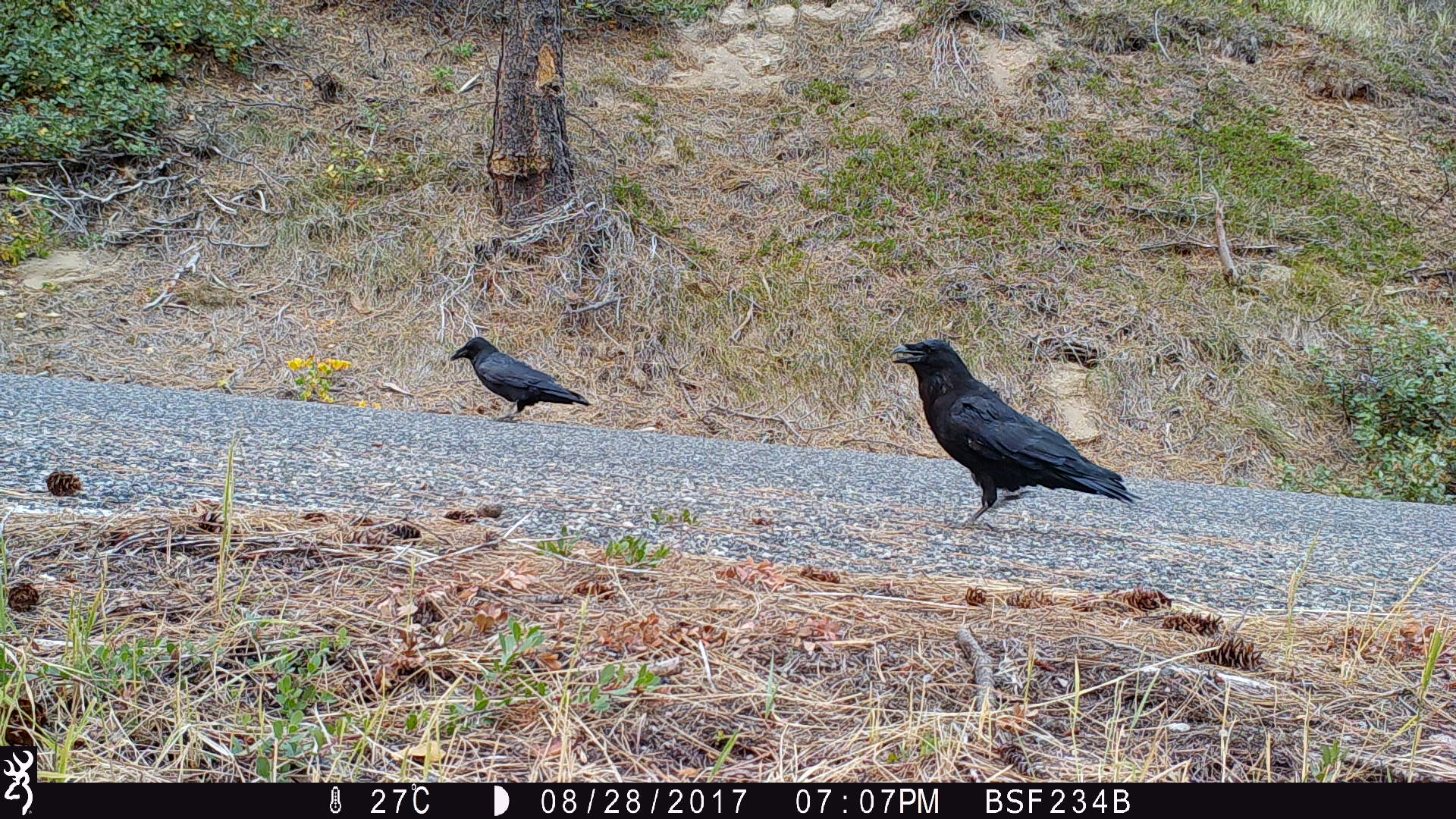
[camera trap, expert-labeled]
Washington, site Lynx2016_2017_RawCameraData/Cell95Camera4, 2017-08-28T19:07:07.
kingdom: Animalia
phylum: Chordata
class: Aves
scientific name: Aves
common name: birds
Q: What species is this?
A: Aves (birds).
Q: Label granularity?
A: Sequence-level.